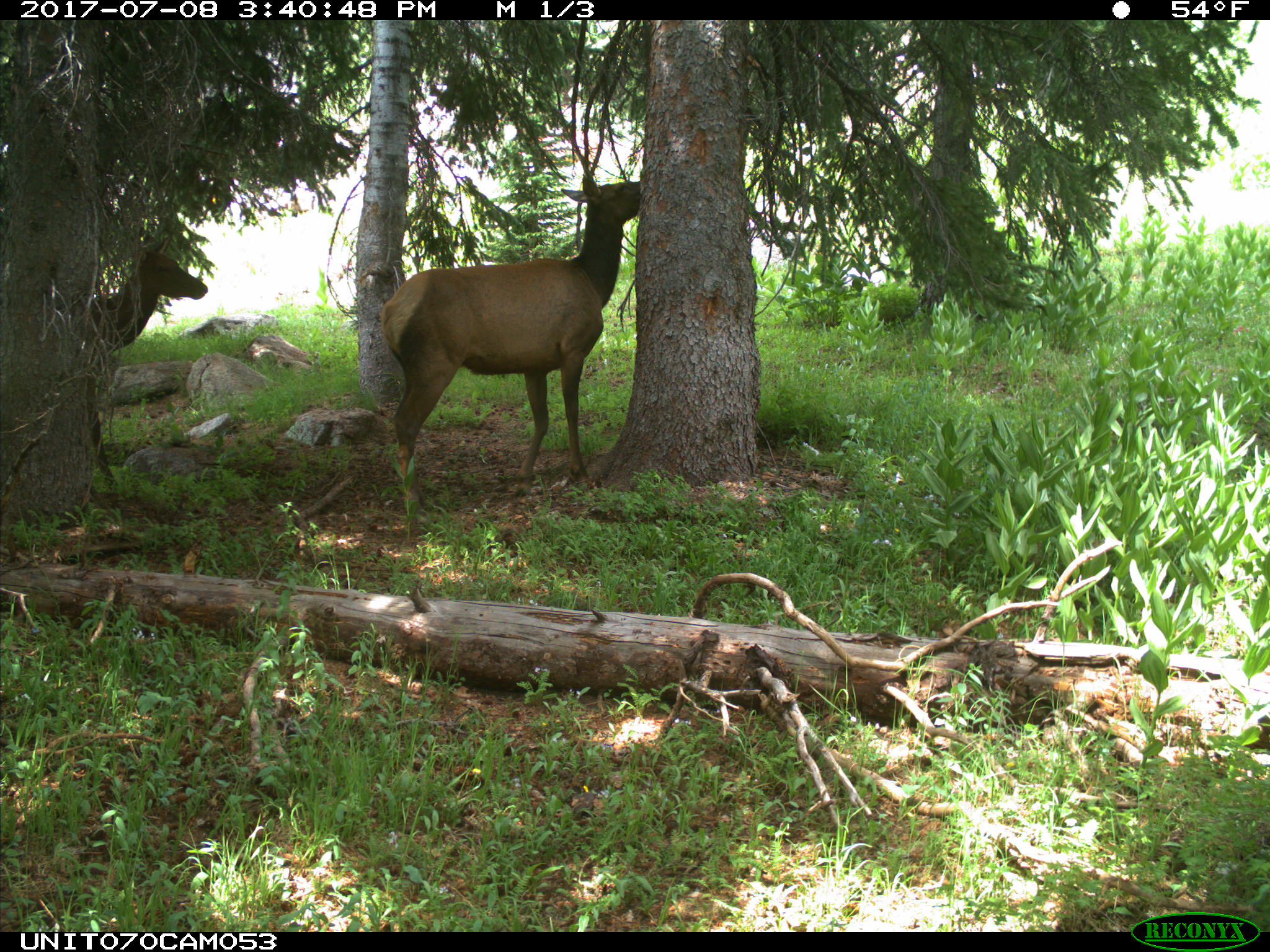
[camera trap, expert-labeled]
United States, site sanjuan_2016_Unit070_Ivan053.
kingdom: Animalia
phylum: Chordata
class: Mammalia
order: Artiodactyla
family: Cervidae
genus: Cervus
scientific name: Cervus elaphus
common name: red deer